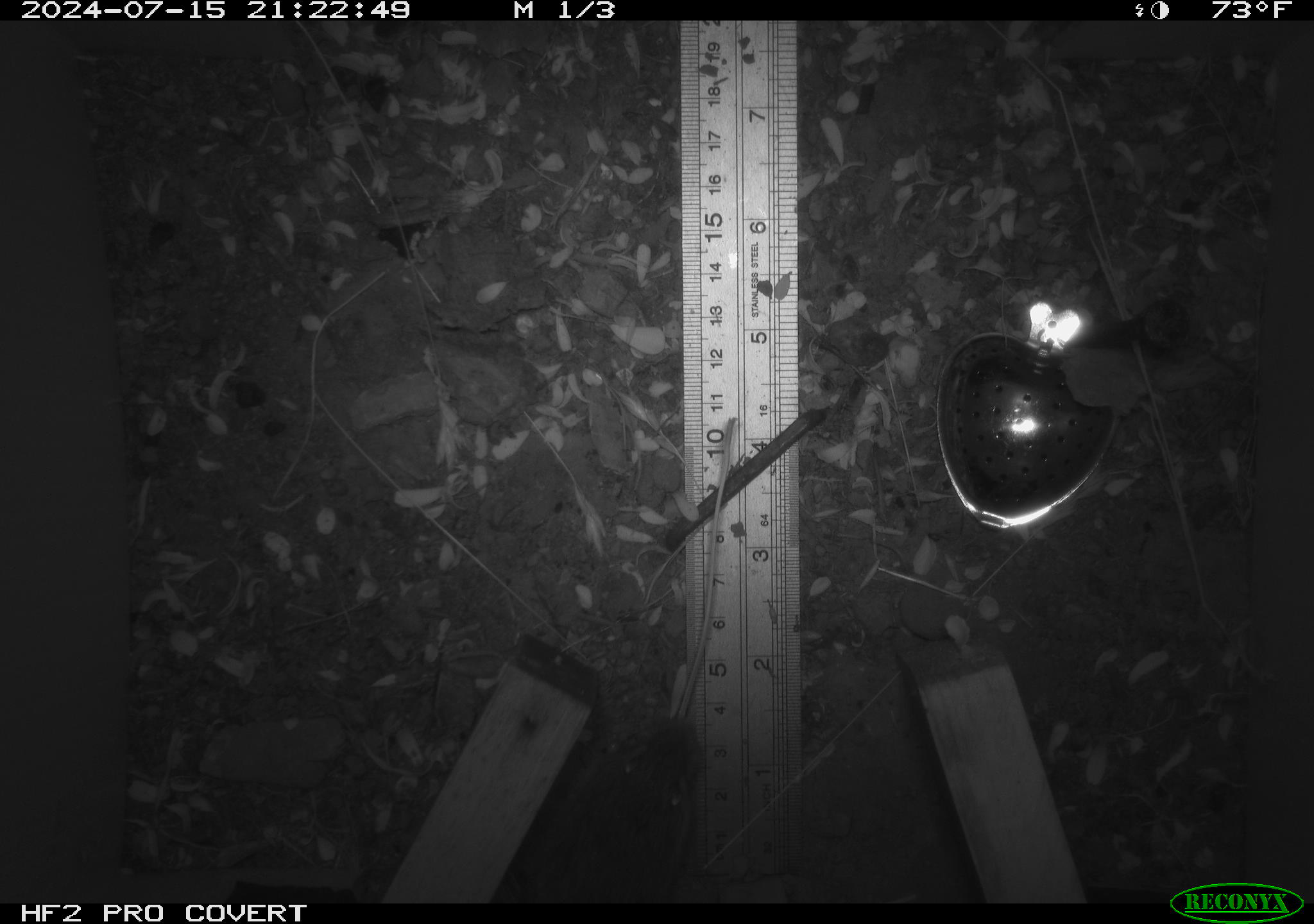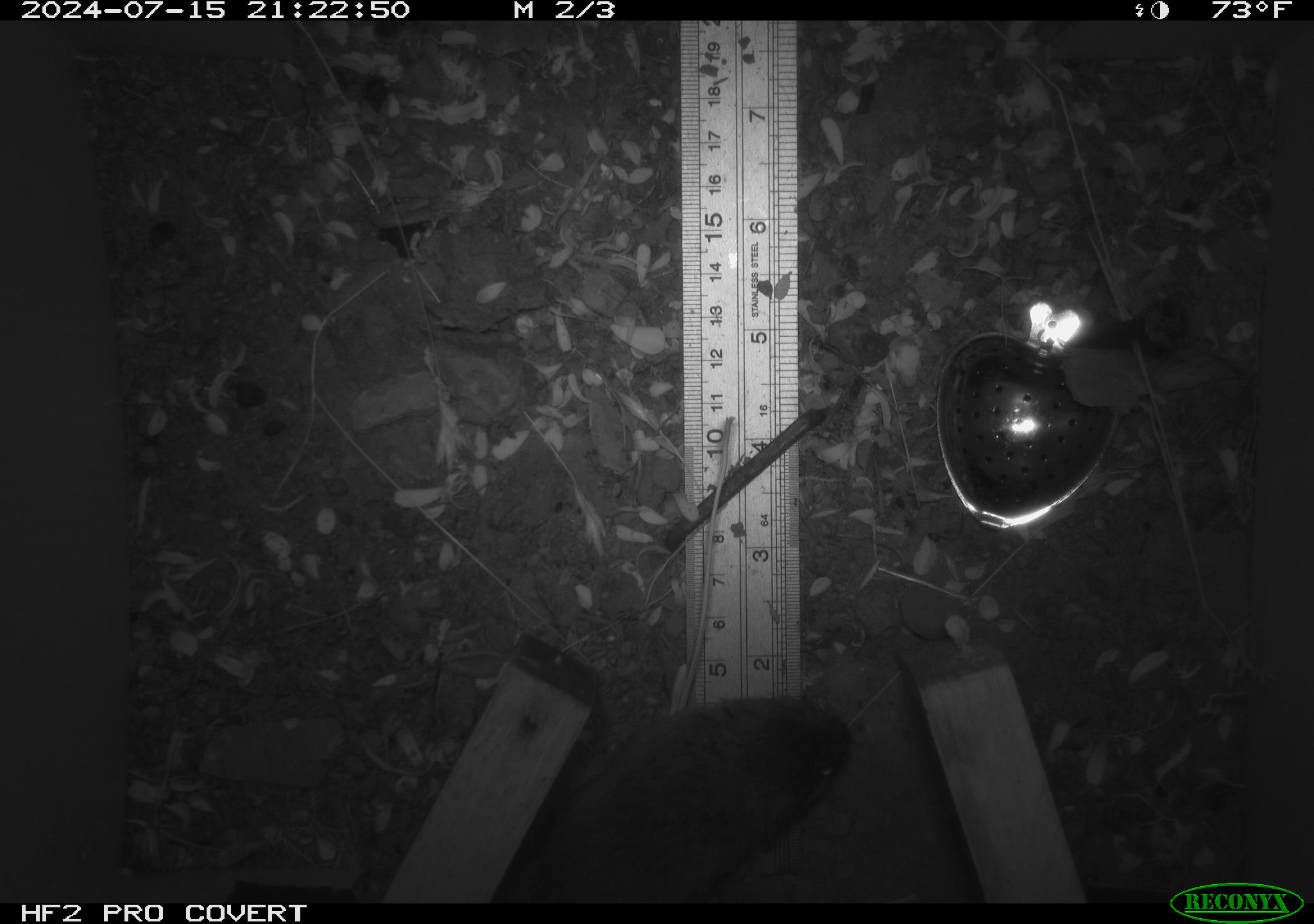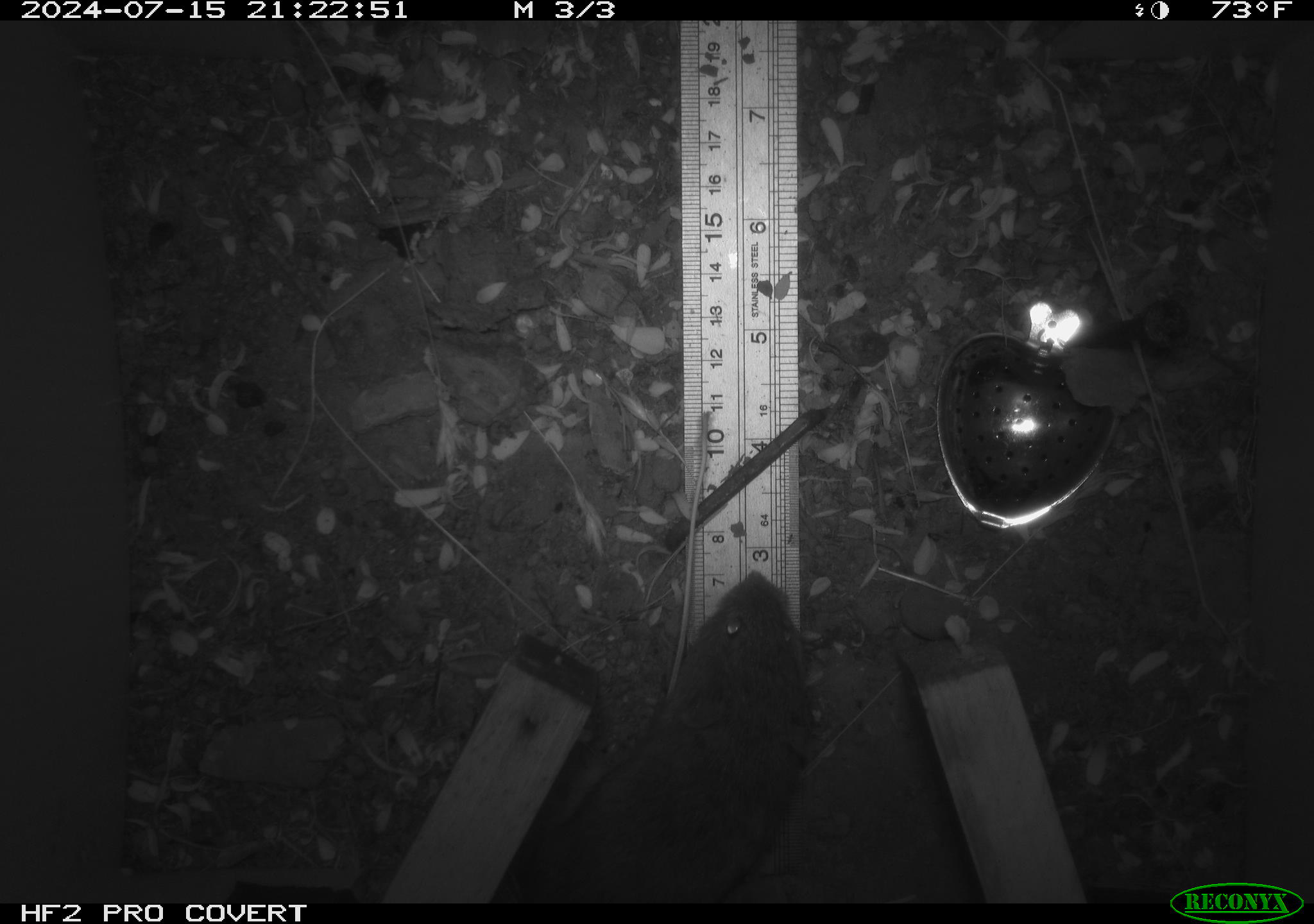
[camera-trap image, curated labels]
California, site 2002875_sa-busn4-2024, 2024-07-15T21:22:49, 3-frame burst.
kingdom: Animalia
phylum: Chordata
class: Mammalia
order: Rodentia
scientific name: Rodentia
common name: rodent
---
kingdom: Animalia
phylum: Chordata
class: Mammalia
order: Rodentia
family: Cricetidae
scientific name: Arvicolinae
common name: voles, lemmings, and muskrats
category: arvicolinae subfamily